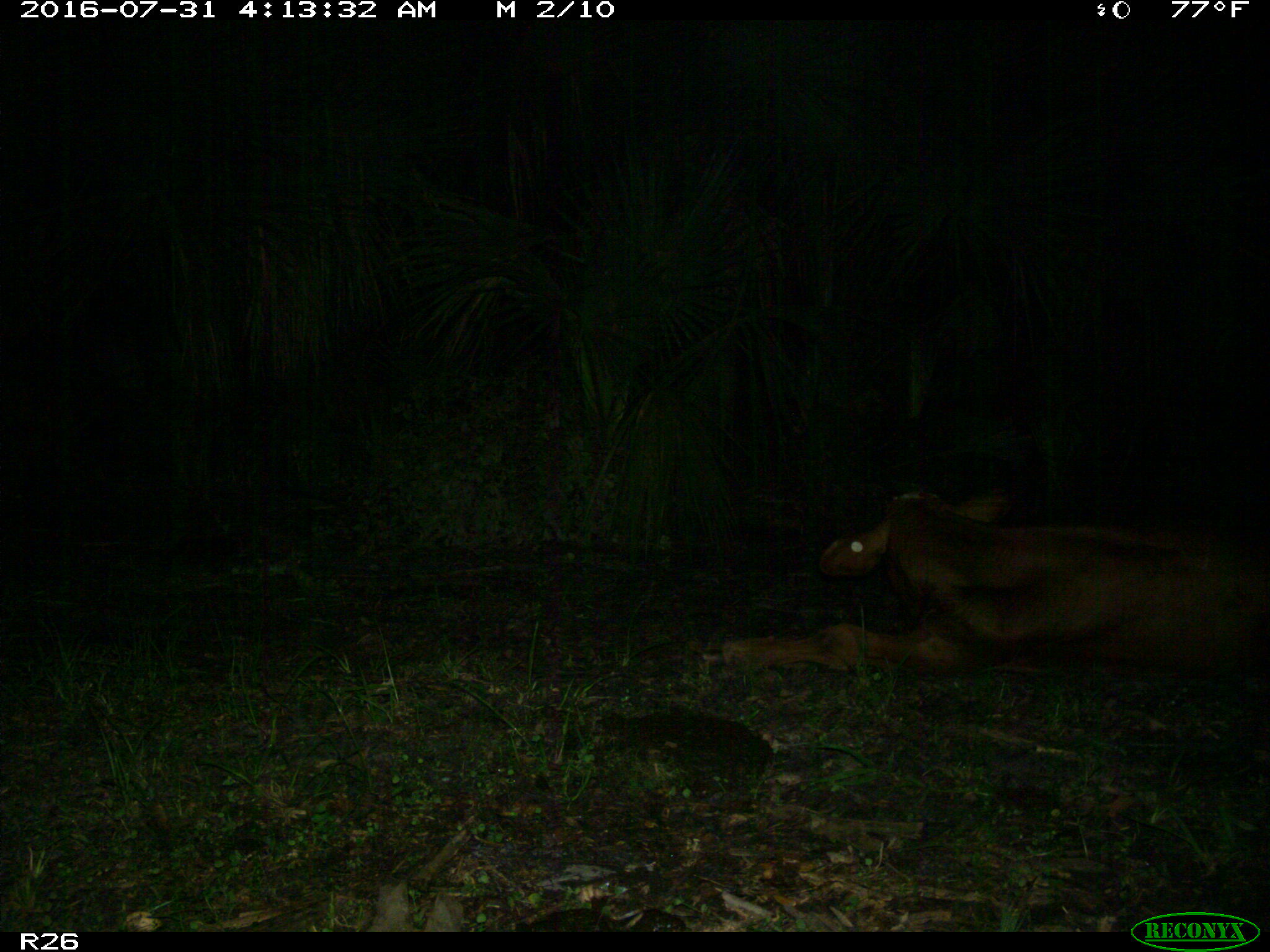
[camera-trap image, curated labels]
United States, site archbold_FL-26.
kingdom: Animalia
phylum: Chordata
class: Mammalia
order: Artiodactyla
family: Bovidae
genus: Bos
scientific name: Bos taurus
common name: domestic cow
Bos taurus (domestic cow).